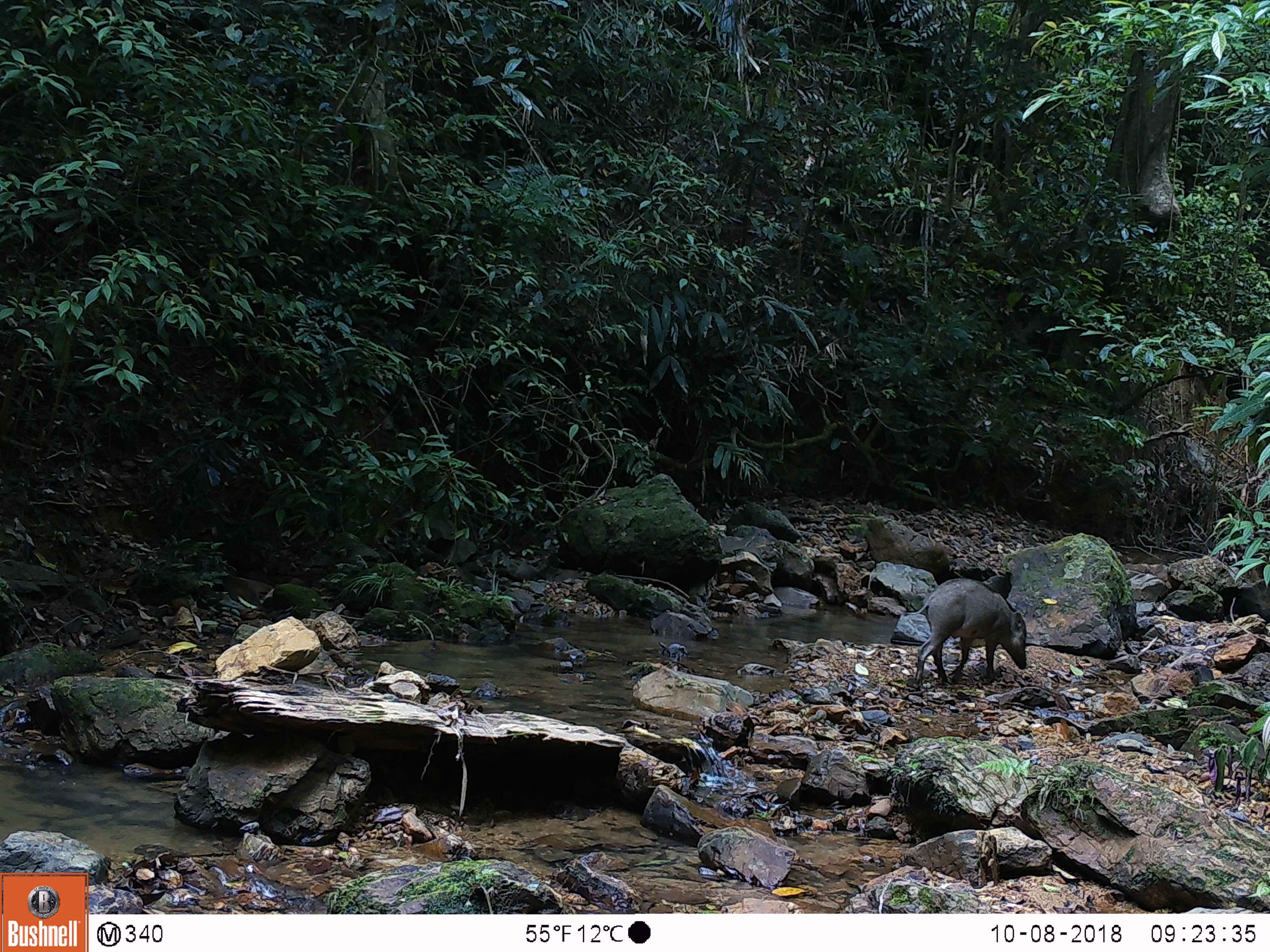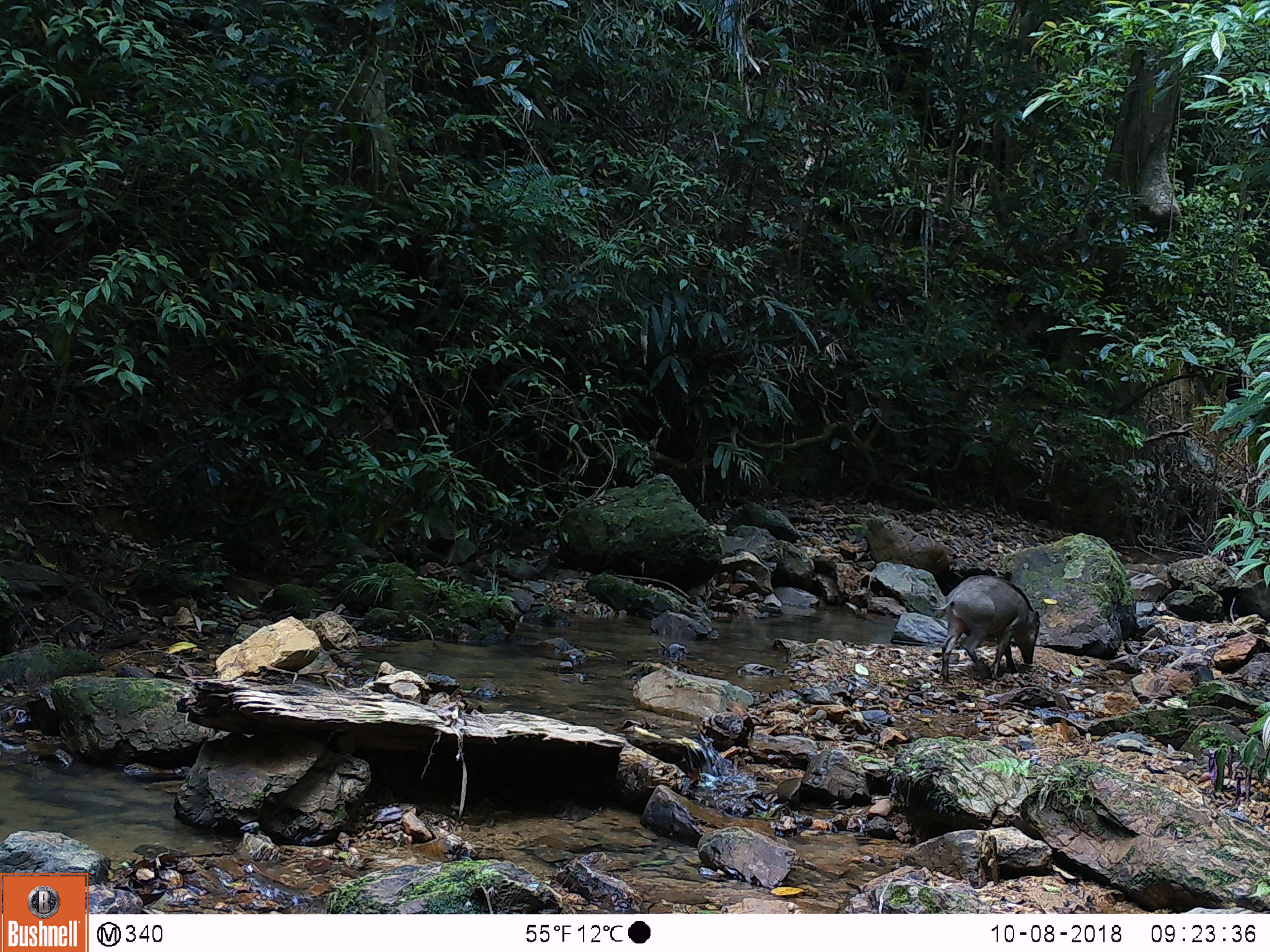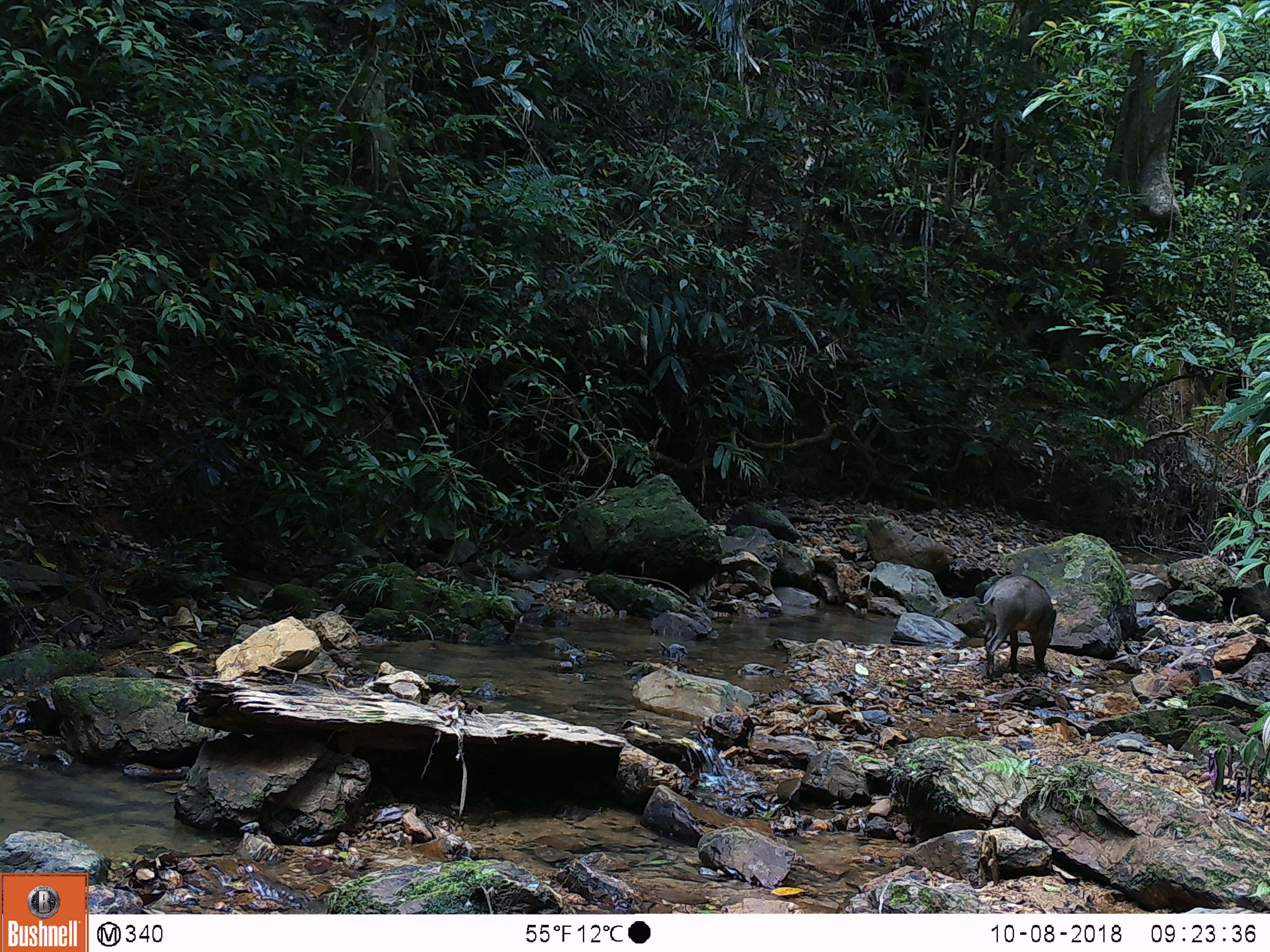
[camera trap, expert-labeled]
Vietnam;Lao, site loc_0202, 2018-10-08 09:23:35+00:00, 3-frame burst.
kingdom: Animalia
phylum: Chordata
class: Mammalia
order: Artiodactyla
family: Suidae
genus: Sus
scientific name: Sus scrofa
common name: eurasian wild pig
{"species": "eurasian wild pig (Sus scrofa)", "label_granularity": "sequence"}